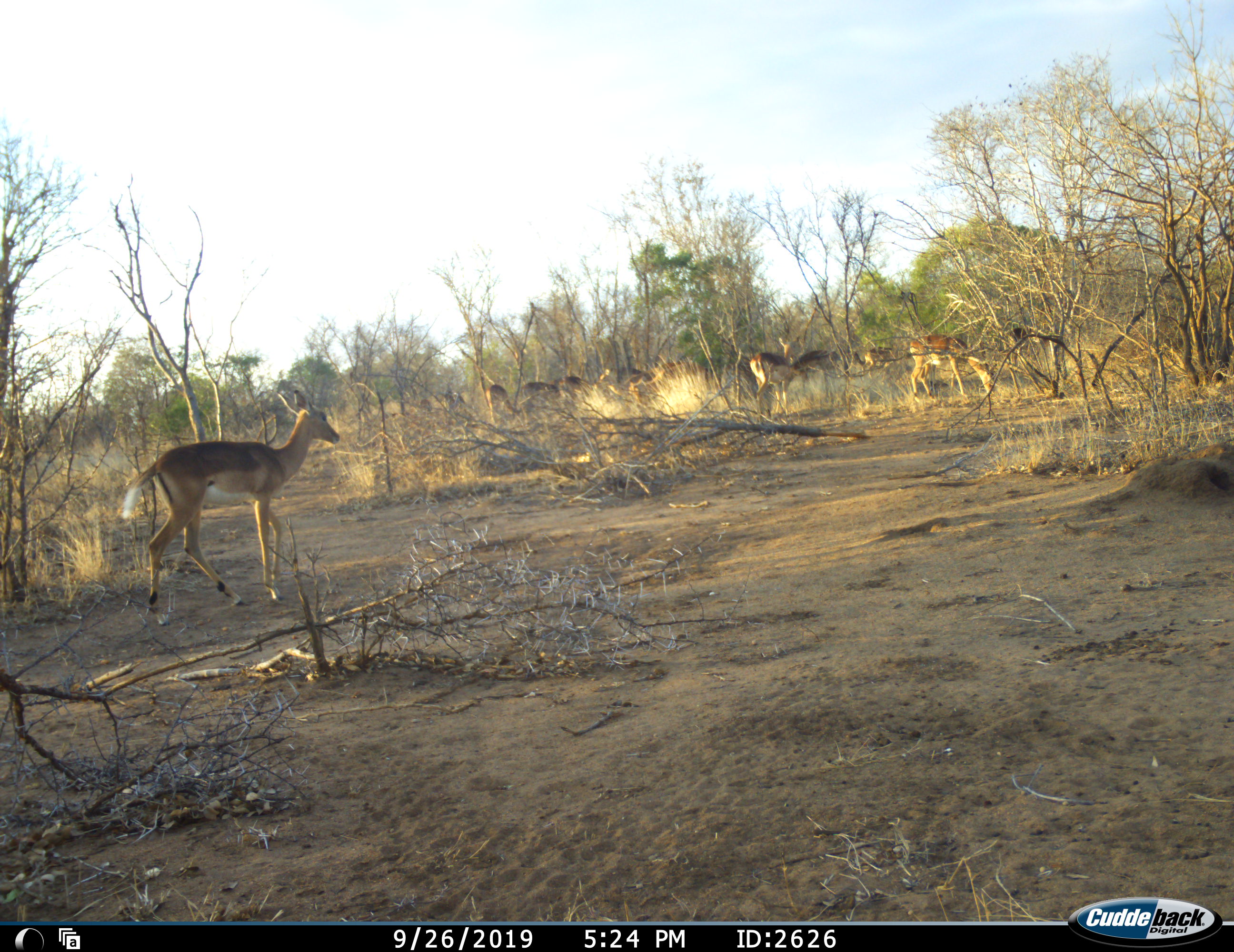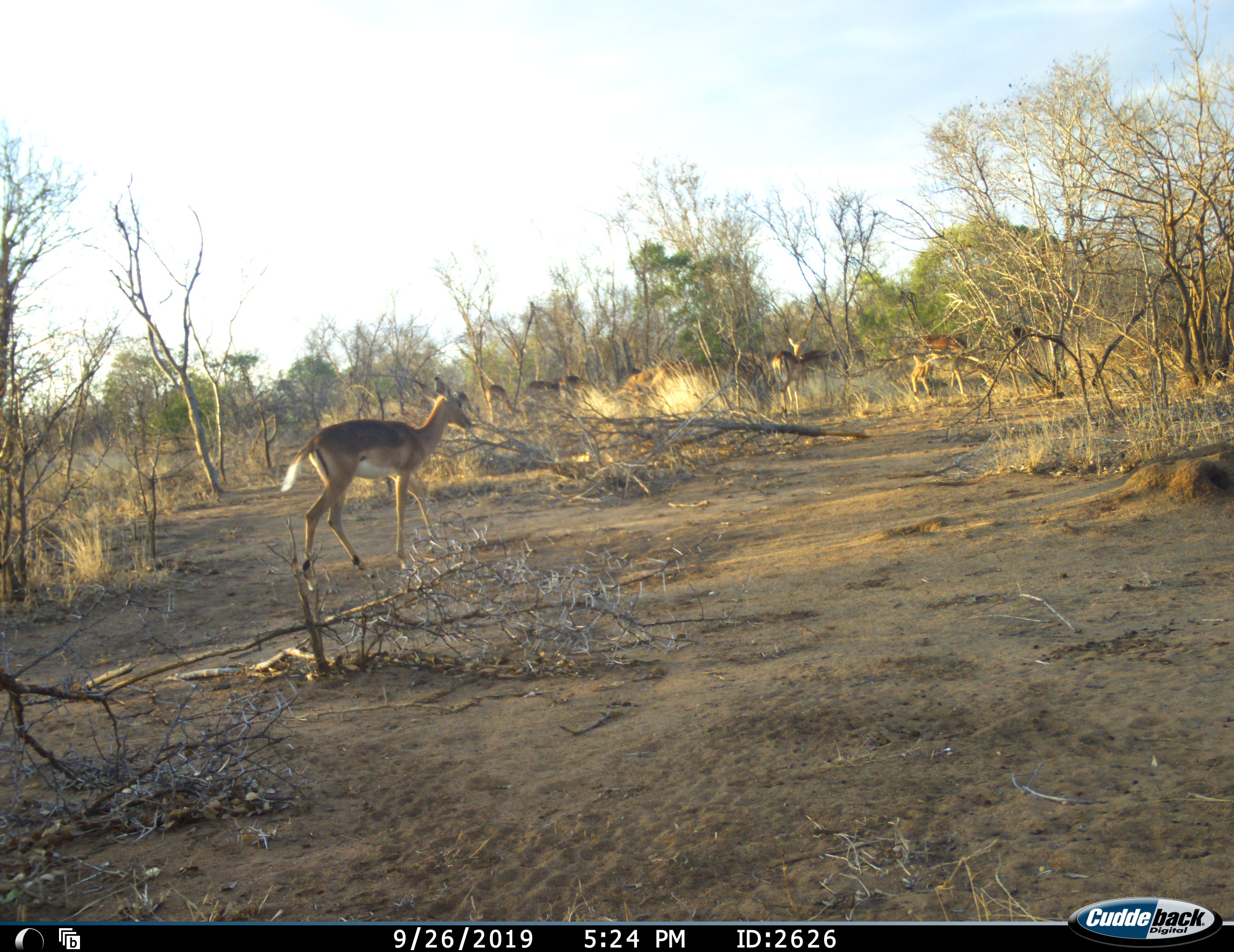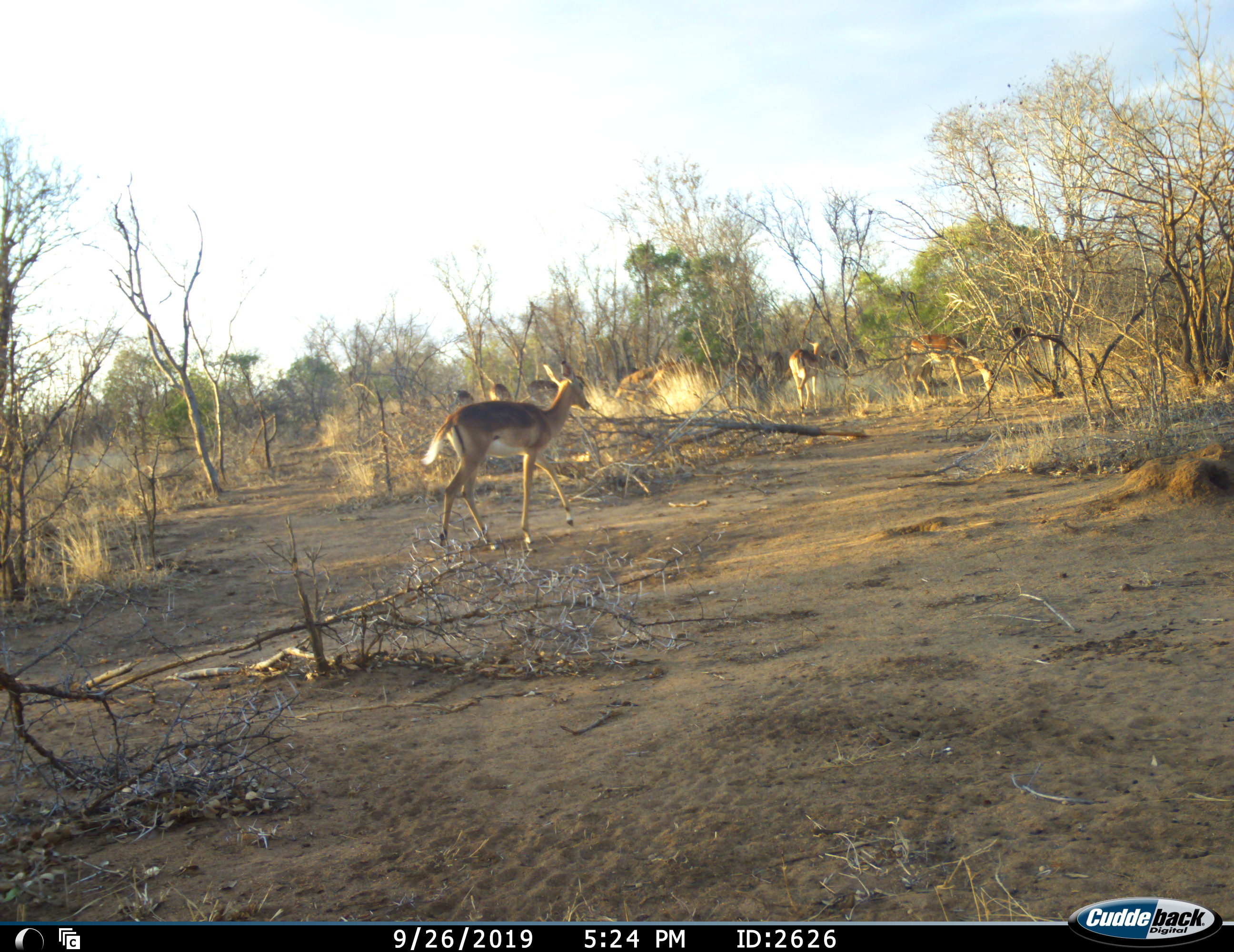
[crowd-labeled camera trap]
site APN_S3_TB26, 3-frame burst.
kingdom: Animalia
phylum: Chordata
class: Mammalia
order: Artiodactyla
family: Bovidae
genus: Aepyceros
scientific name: Aepyceros melampus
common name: impala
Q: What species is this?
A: Impala (Aepyceros melampus).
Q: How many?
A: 10.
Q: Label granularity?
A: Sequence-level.